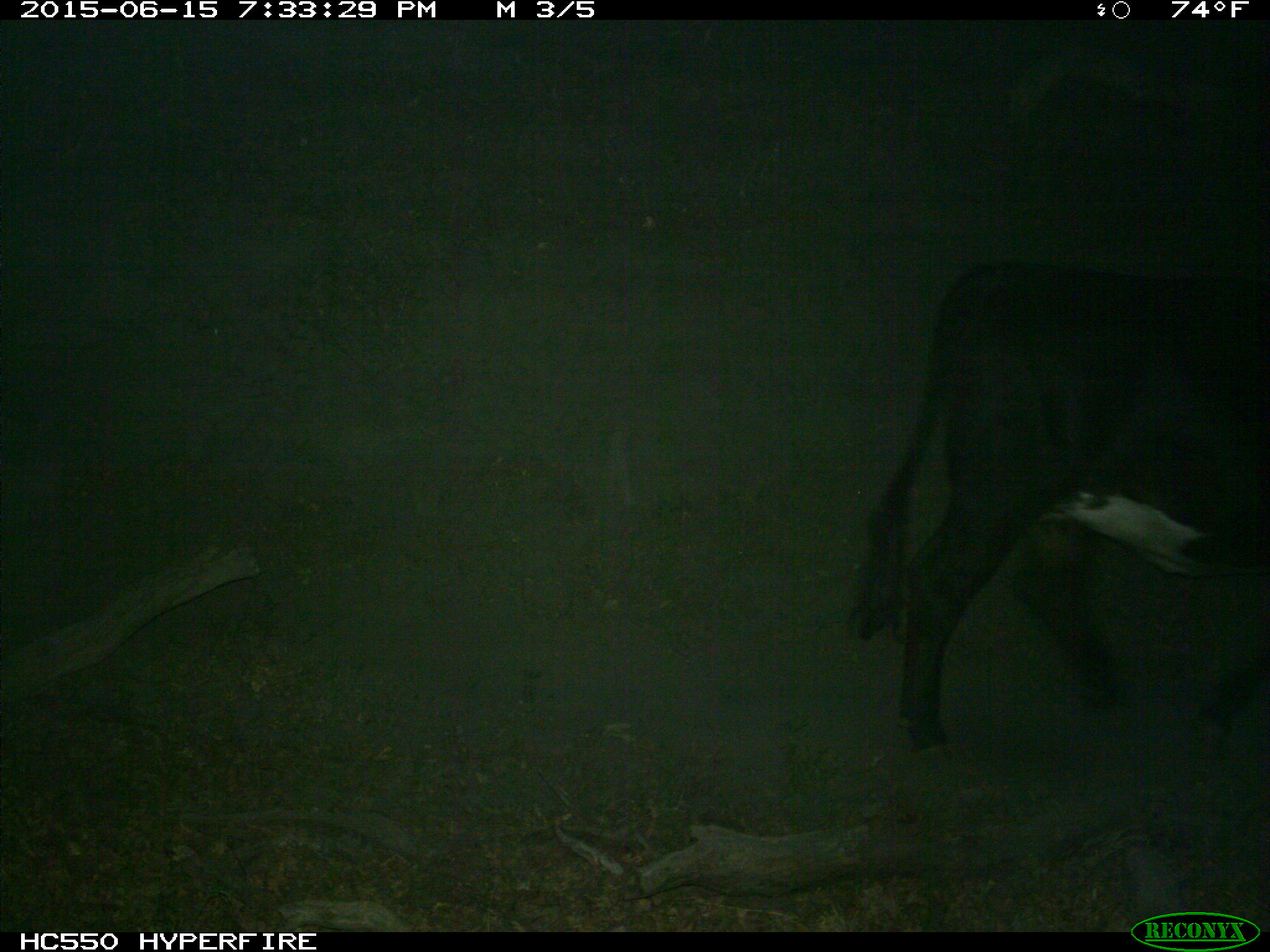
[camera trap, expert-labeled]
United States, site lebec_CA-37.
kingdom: Animalia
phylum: Chordata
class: Mammalia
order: Artiodactyla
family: Bovidae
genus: Bos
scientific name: Bos taurus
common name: domestic cow